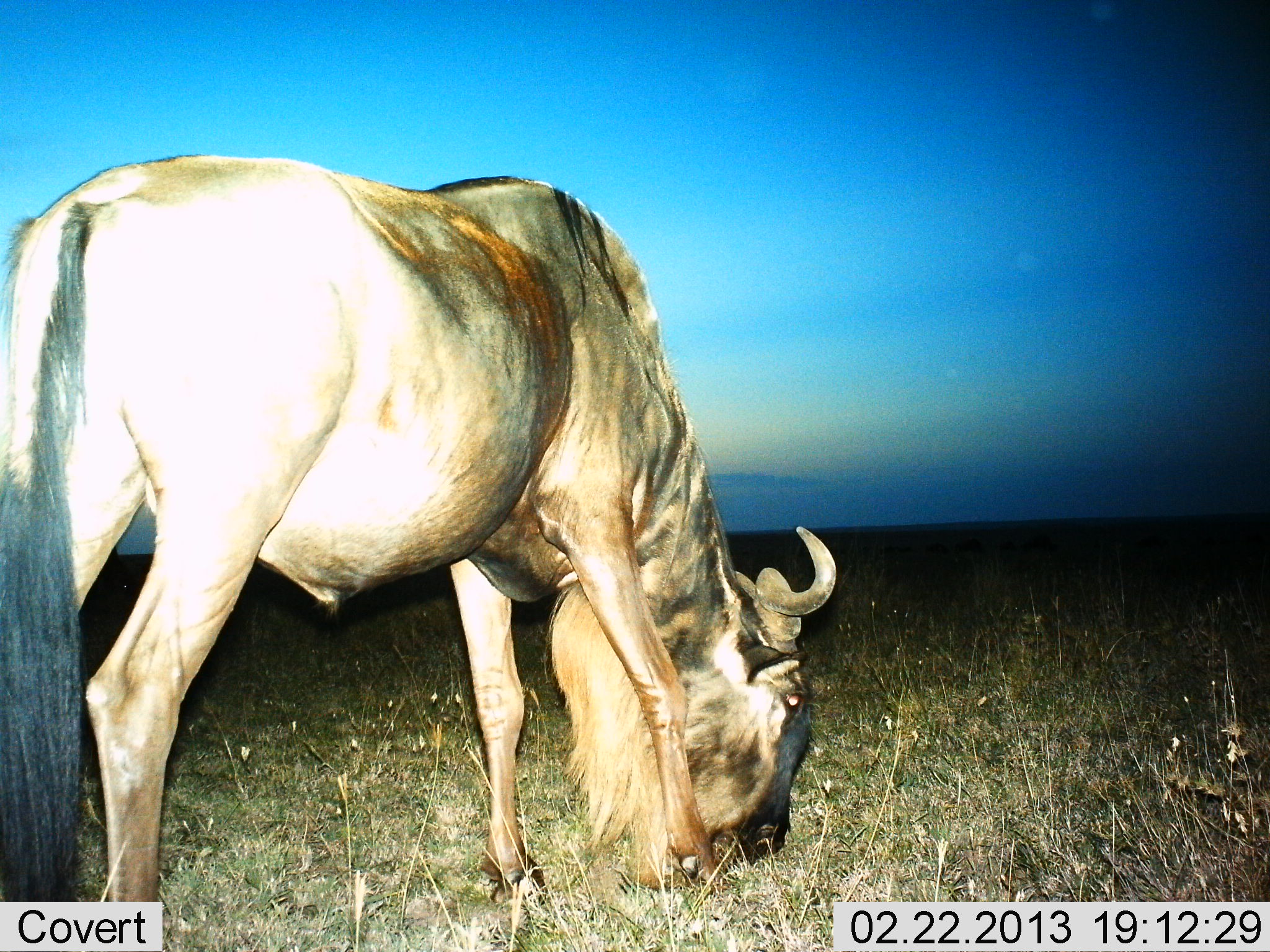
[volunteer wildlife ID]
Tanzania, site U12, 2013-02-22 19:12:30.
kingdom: Animalia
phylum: Chordata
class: Mammalia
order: Artiodactyla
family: Bovidae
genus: Connochaetes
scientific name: Connochaetes taurinus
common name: blue wildebeest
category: wildebeest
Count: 1.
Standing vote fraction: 10%.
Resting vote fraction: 0%.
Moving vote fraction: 5%.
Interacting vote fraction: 0%.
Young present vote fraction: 0%.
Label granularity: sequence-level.